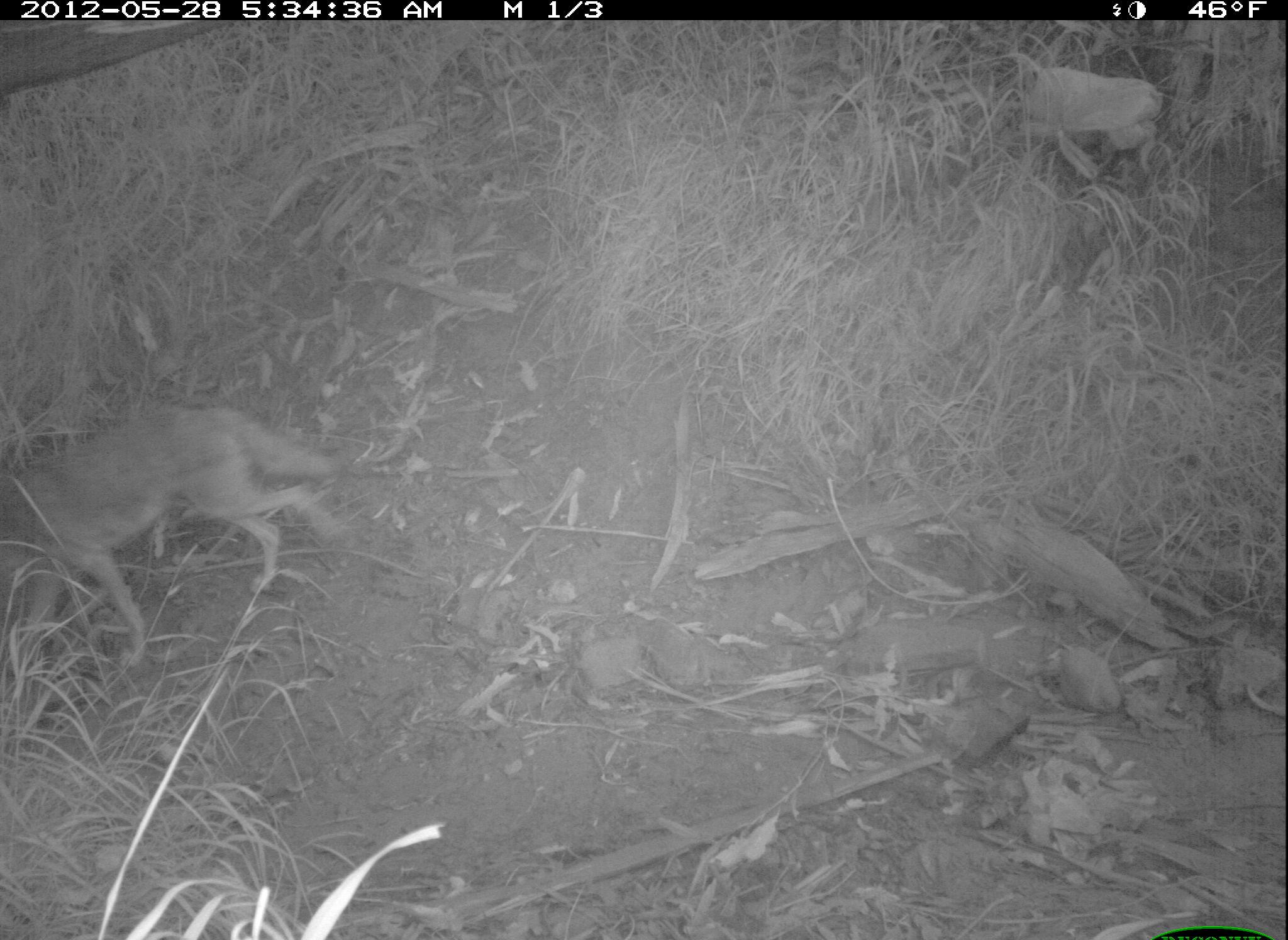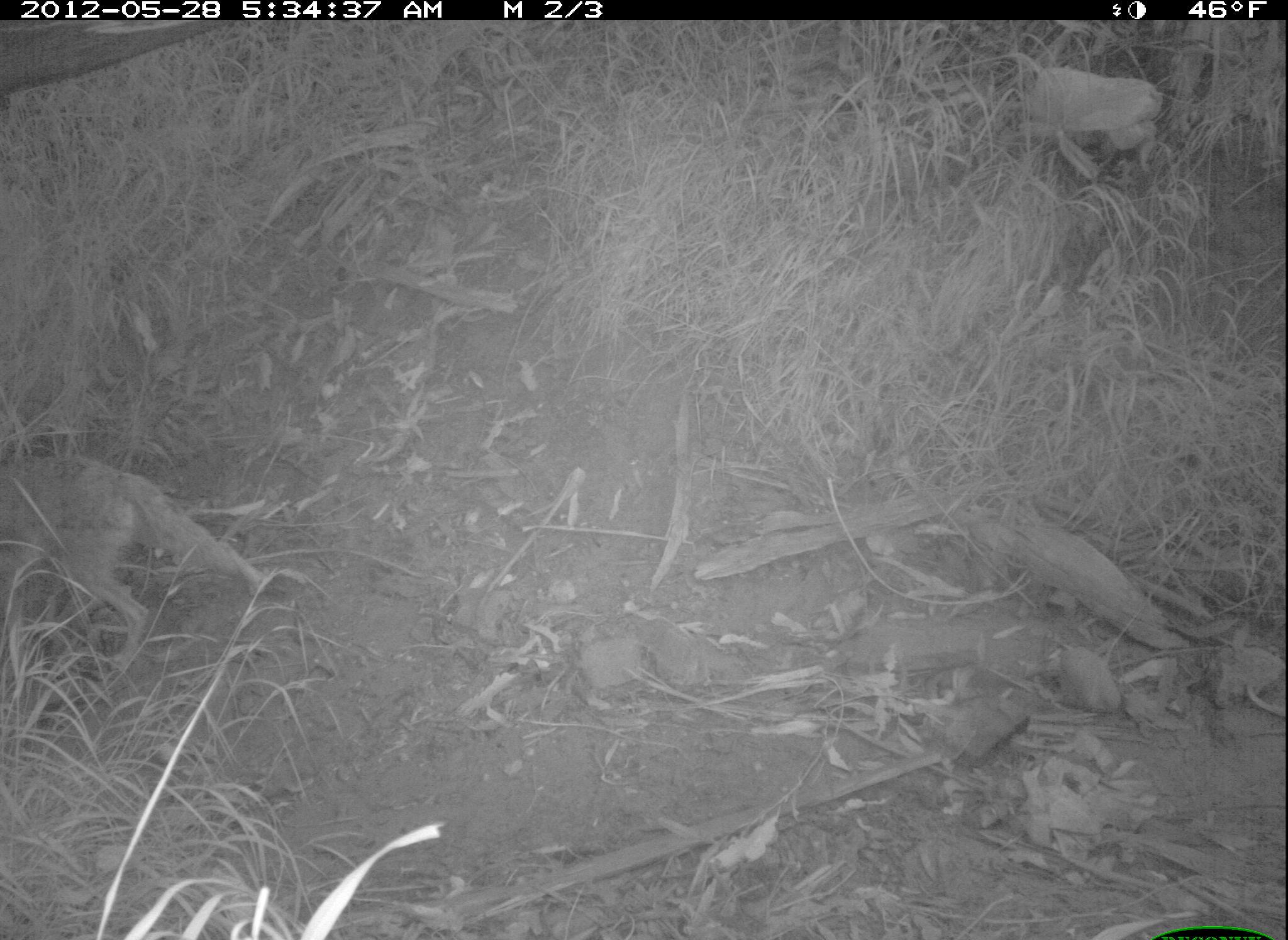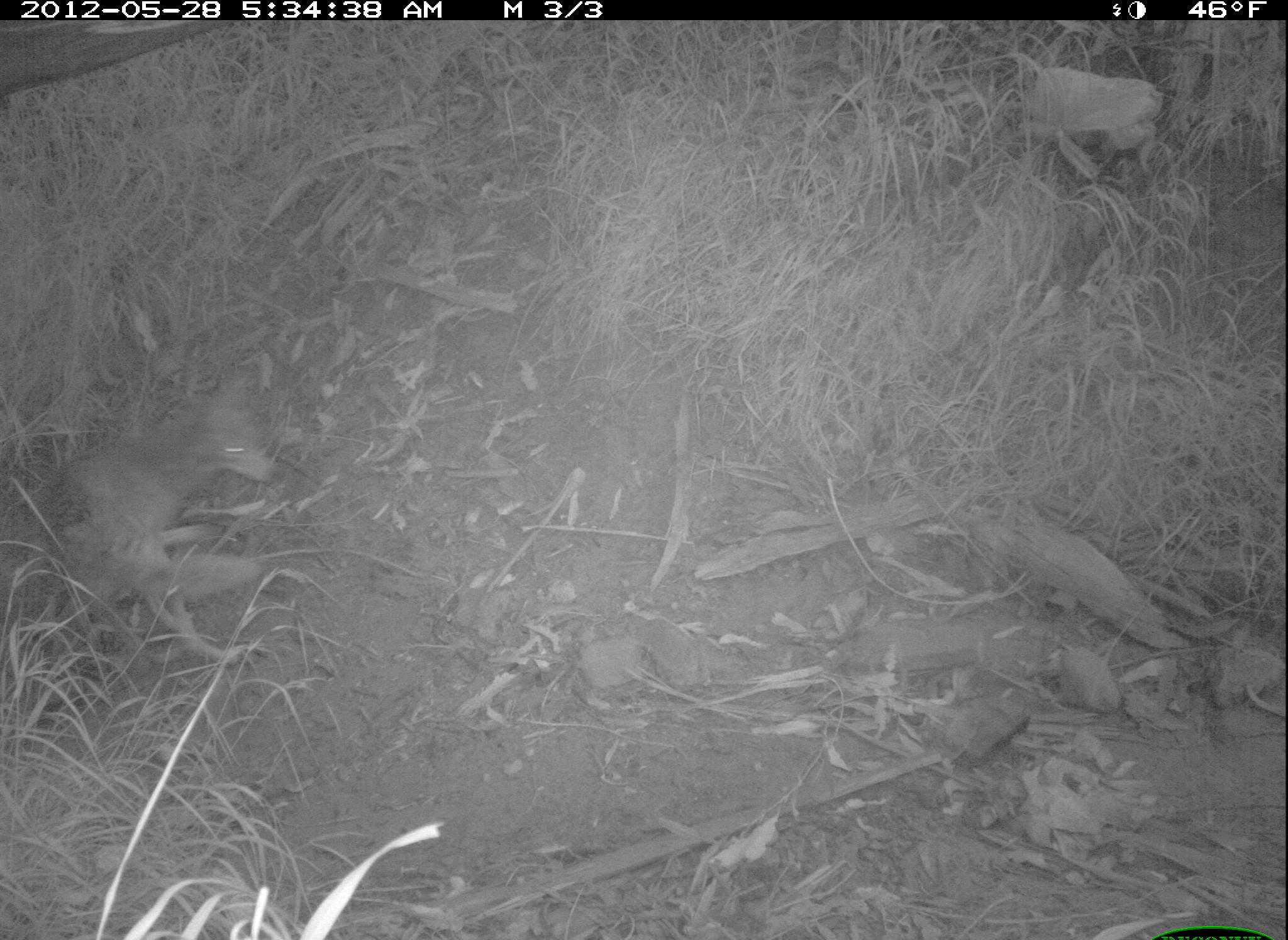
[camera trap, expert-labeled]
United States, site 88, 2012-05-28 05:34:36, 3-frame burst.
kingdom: Animalia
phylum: Chordata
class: Mammalia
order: Carnivora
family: Canidae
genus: Canis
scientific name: Canis latrans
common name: coyote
Coyote (Canis latrans).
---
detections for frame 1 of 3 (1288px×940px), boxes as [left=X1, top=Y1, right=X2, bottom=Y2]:
coyote: [left=6, top=393, right=364, bottom=680]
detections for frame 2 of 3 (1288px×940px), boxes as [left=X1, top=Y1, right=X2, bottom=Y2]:
coyote: [left=3, top=427, right=279, bottom=688]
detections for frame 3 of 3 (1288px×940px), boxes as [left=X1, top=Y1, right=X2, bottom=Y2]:
coyote: [left=8, top=359, right=285, bottom=694]